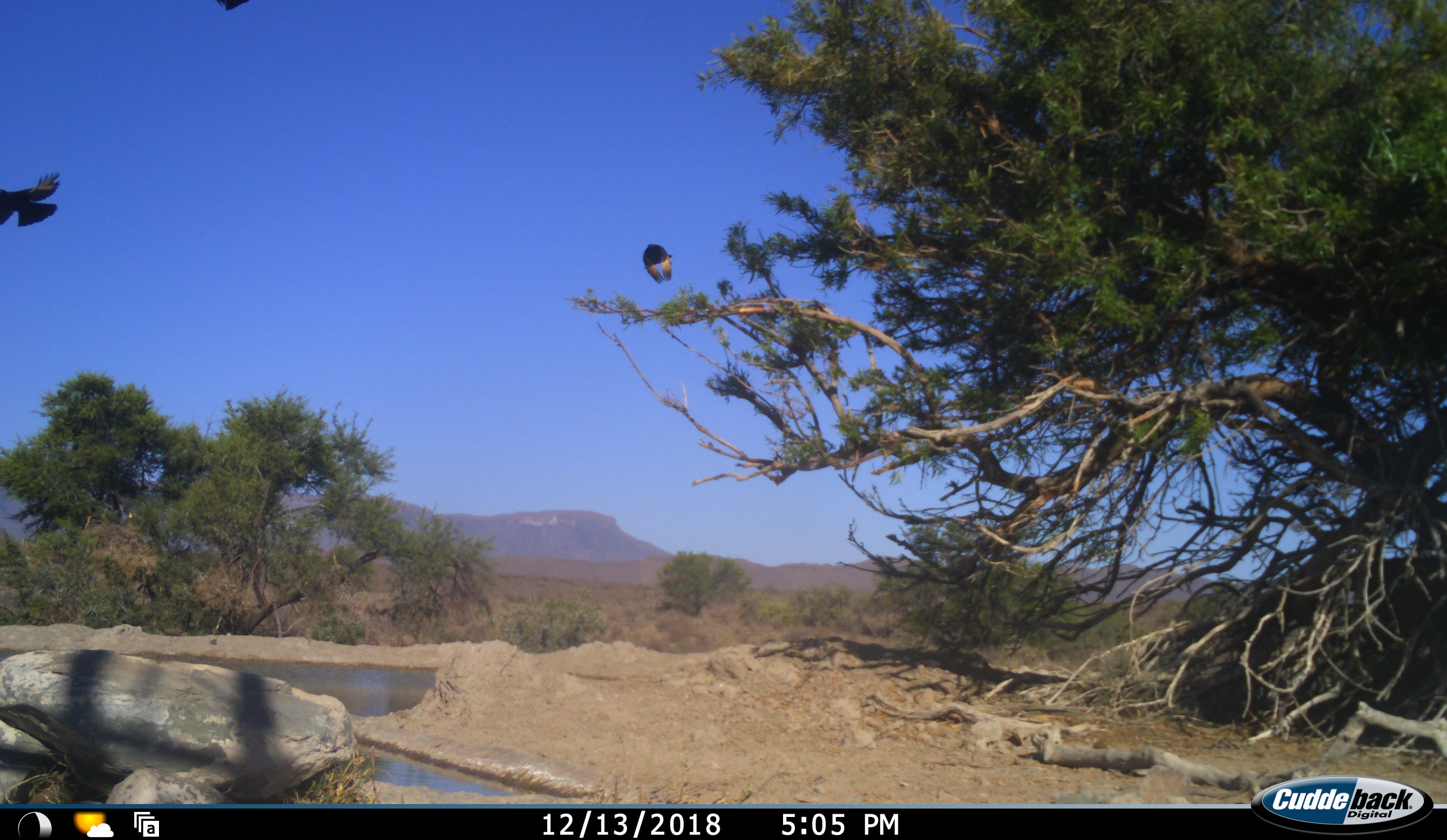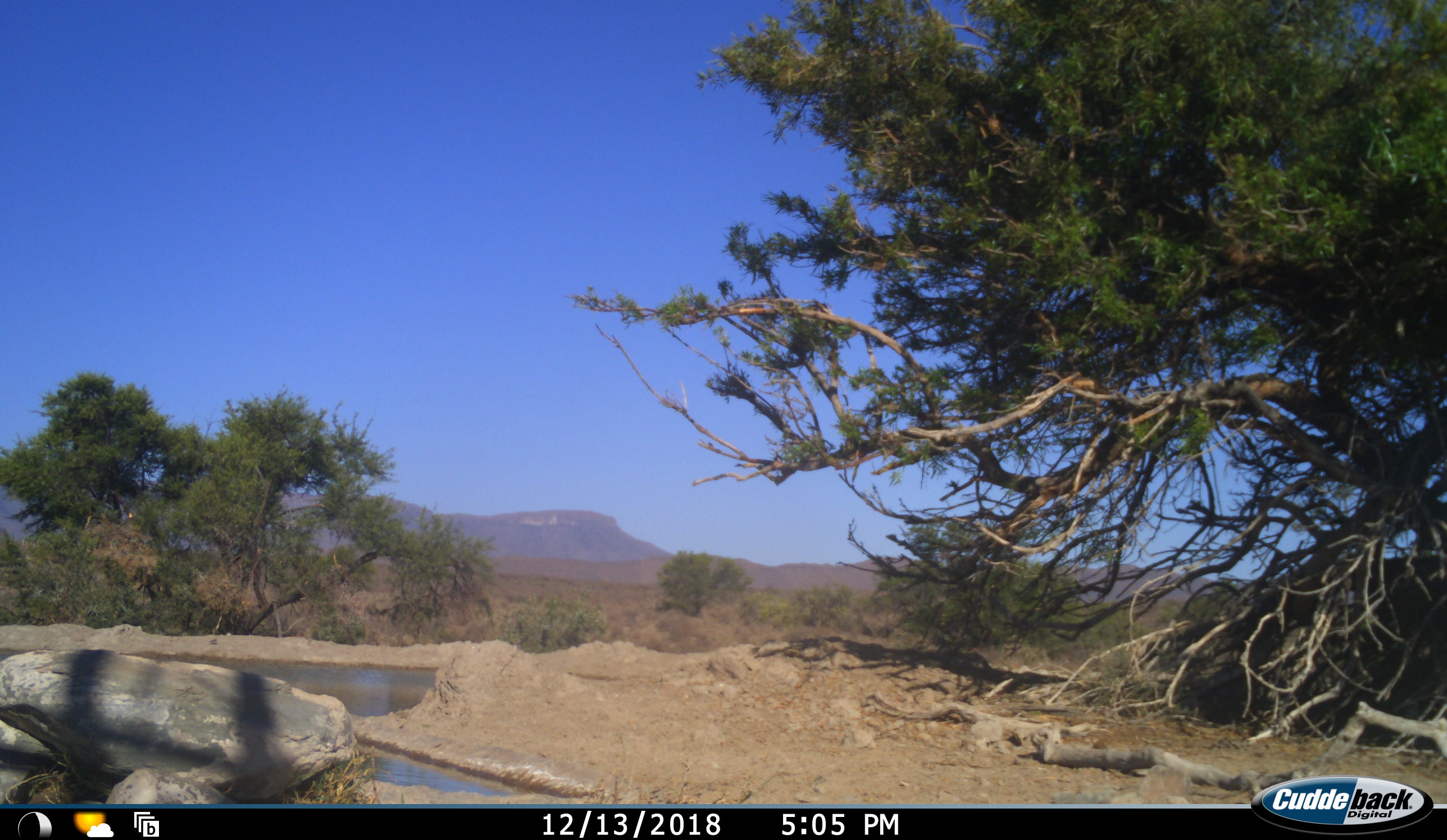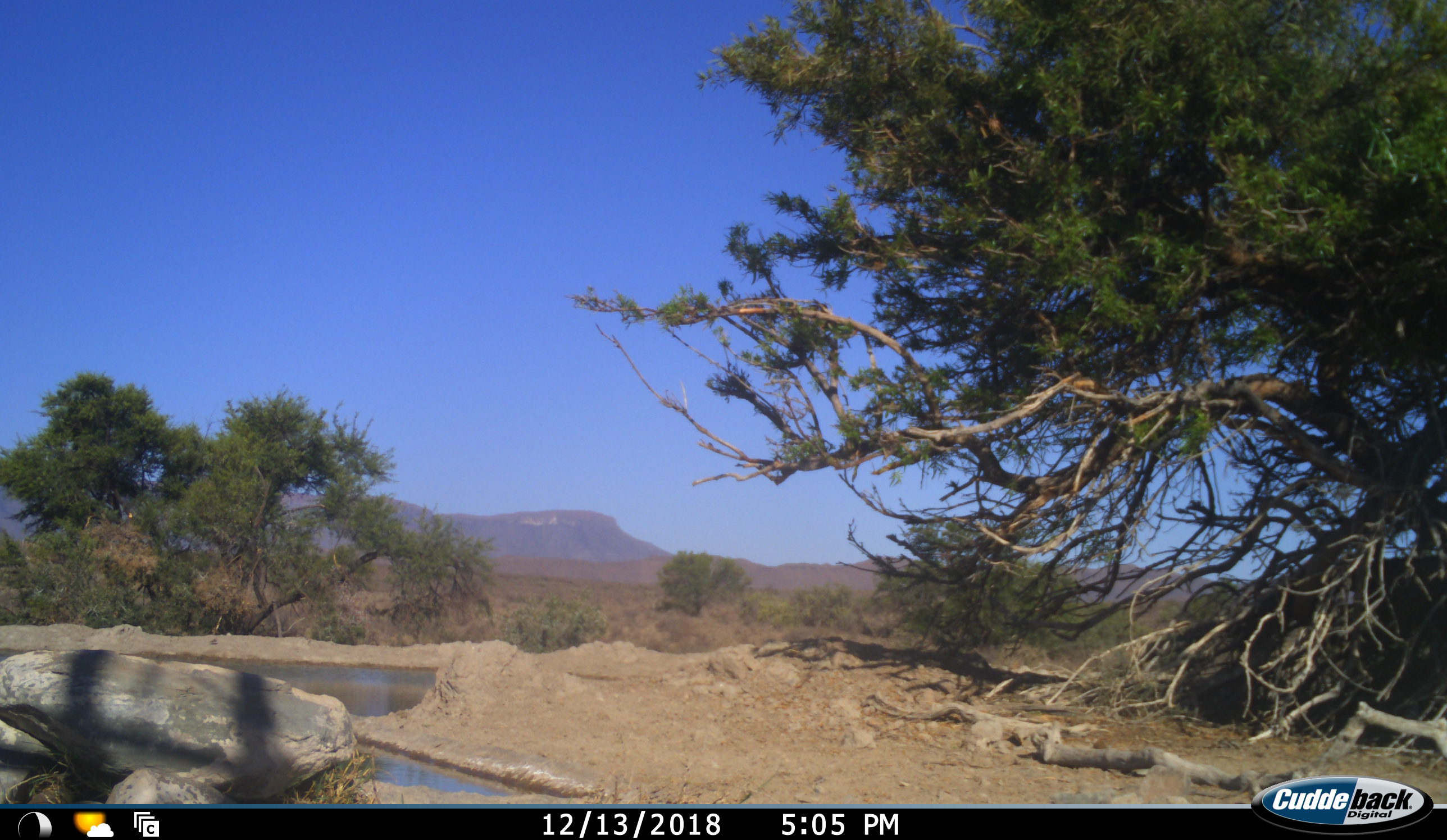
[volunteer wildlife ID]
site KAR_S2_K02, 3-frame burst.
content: unidentified animal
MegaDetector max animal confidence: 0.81